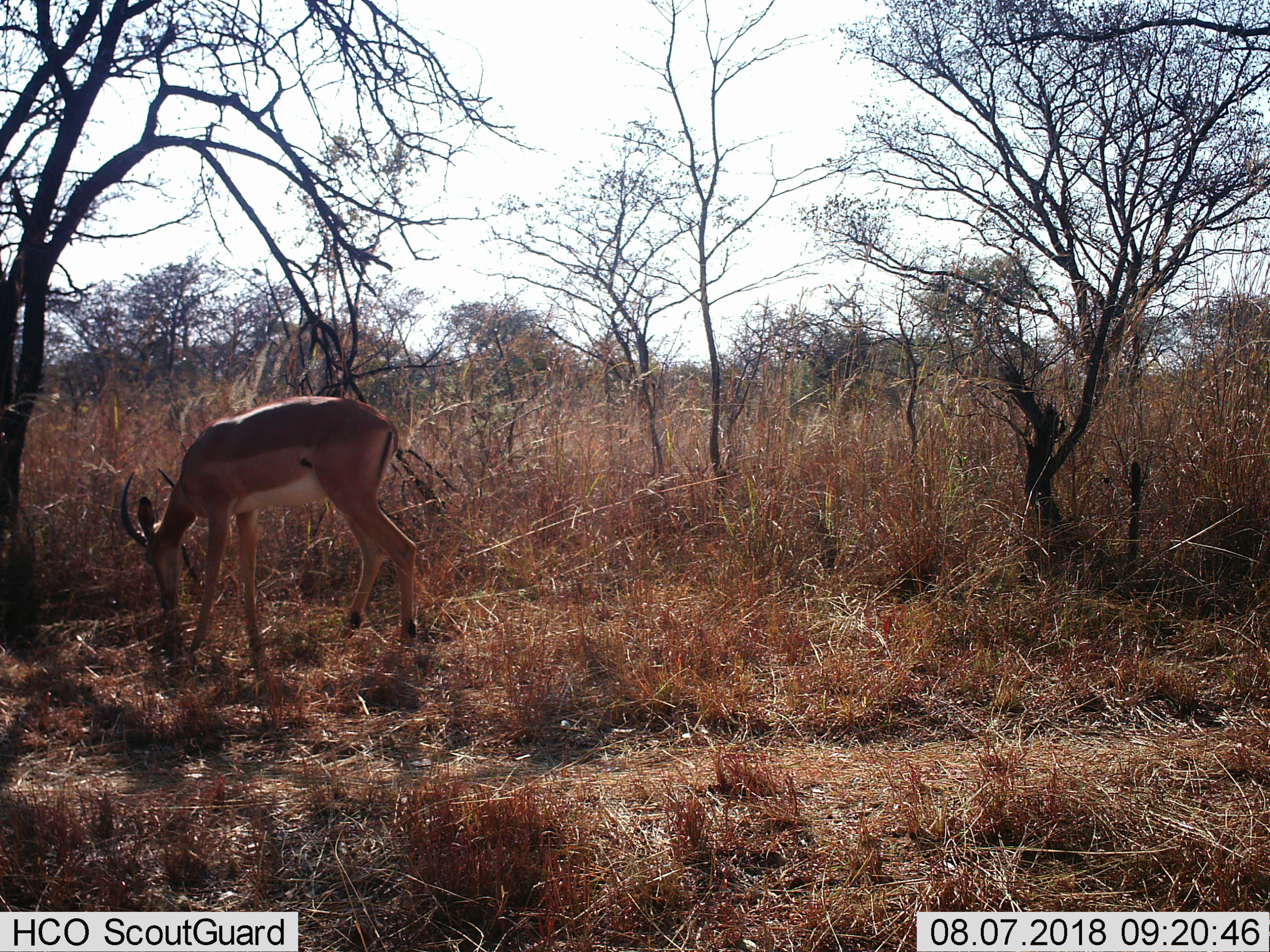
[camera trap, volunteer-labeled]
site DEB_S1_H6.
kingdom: Animalia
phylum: Chordata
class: Mammalia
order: Artiodactyla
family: Bovidae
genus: Aepyceros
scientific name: Aepyceros melampus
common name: impala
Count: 1.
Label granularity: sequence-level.